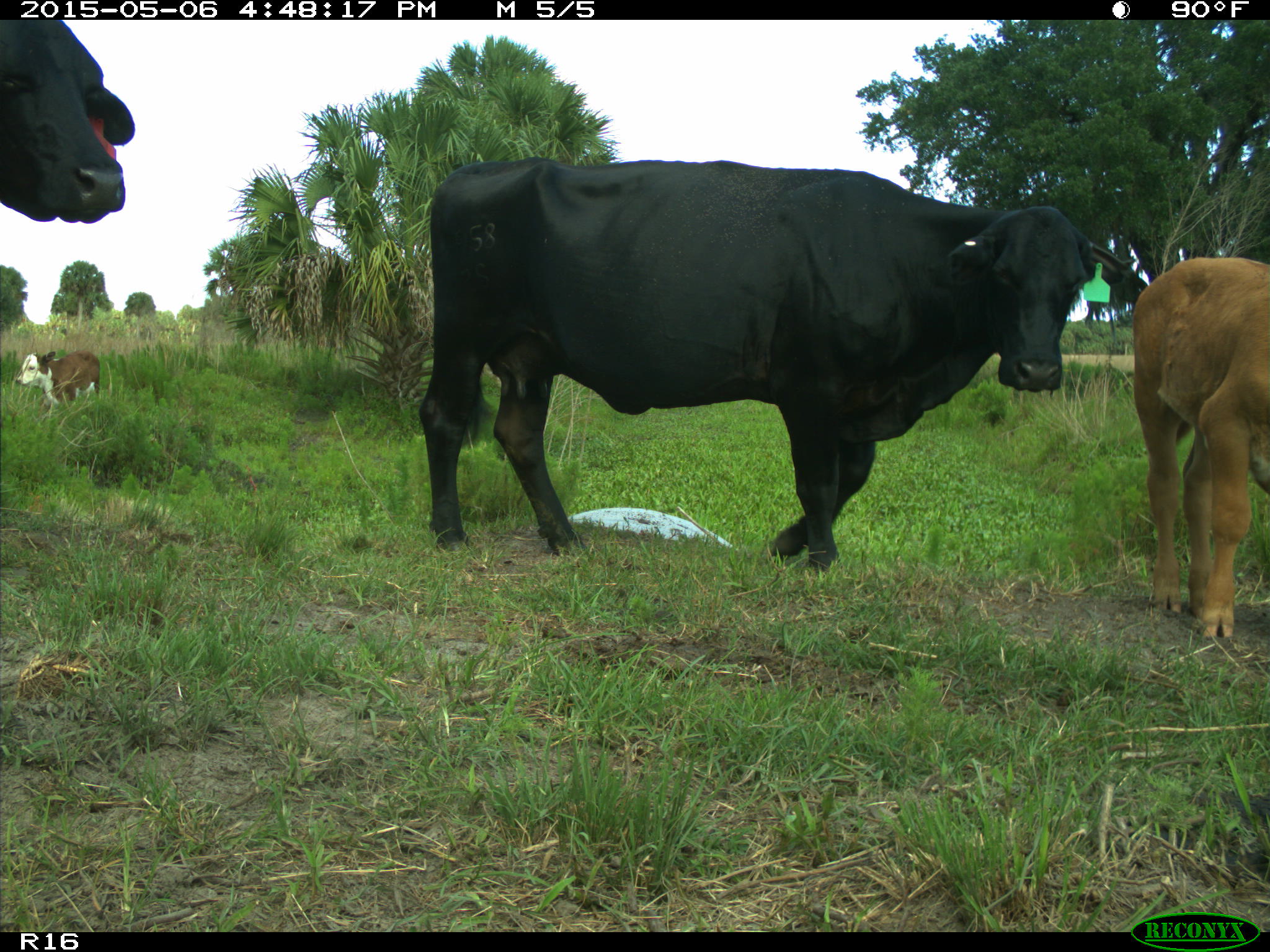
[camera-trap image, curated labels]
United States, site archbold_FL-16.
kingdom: Animalia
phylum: Chordata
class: Mammalia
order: Artiodactyla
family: Bovidae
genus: Bos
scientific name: Bos taurus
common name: domestic cow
Bos taurus (domestic cow).